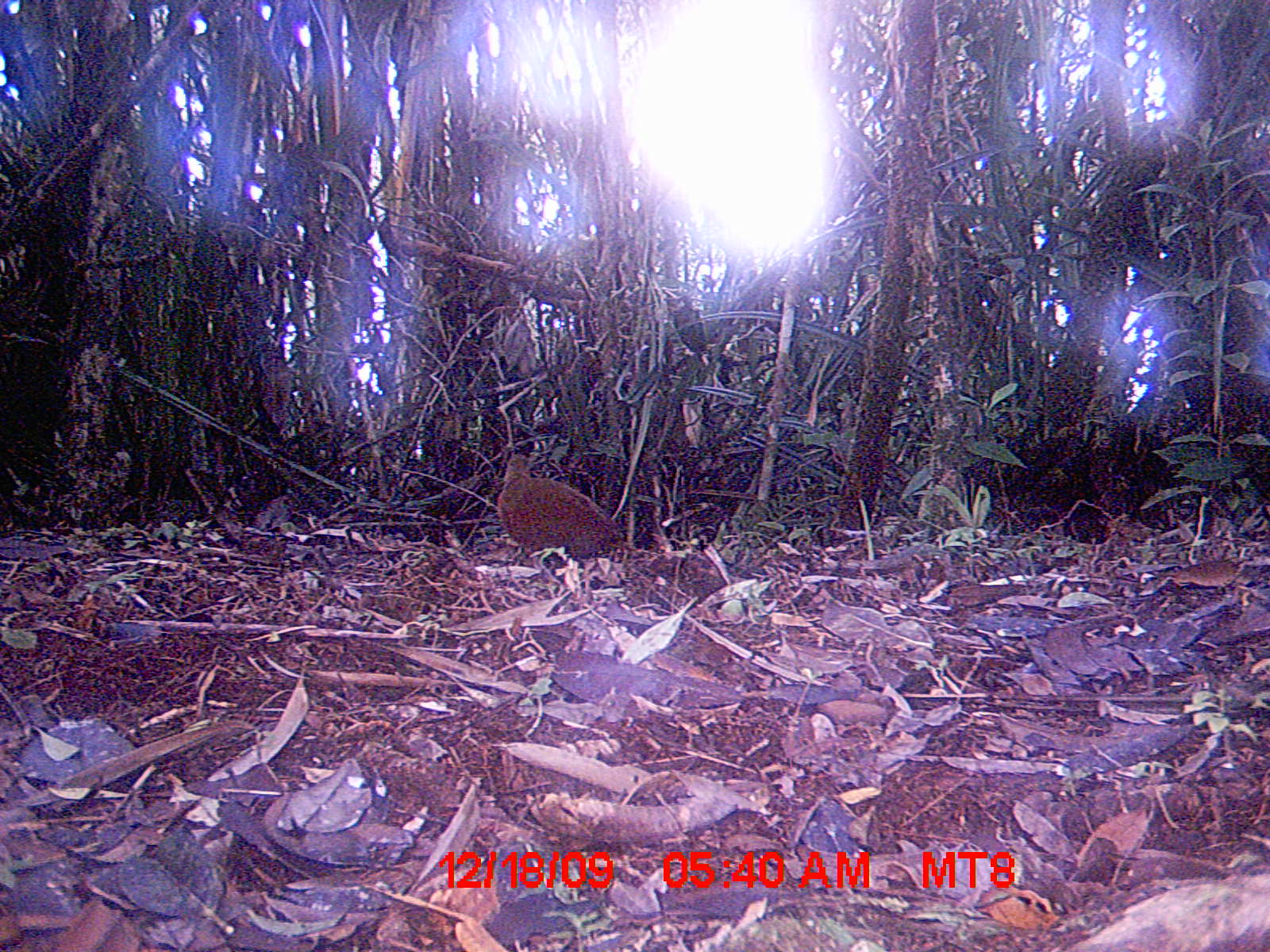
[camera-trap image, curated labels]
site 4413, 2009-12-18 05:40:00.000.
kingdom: Animalia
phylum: Chordata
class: Aves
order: Gruiformes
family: Sarothruridae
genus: Mentocrex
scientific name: Mentocrex kioloides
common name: madagascar wood rail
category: canirallus kioloides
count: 1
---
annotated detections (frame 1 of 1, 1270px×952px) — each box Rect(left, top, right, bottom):
canirallus kioloides: Rect(496, 453, 625, 560)